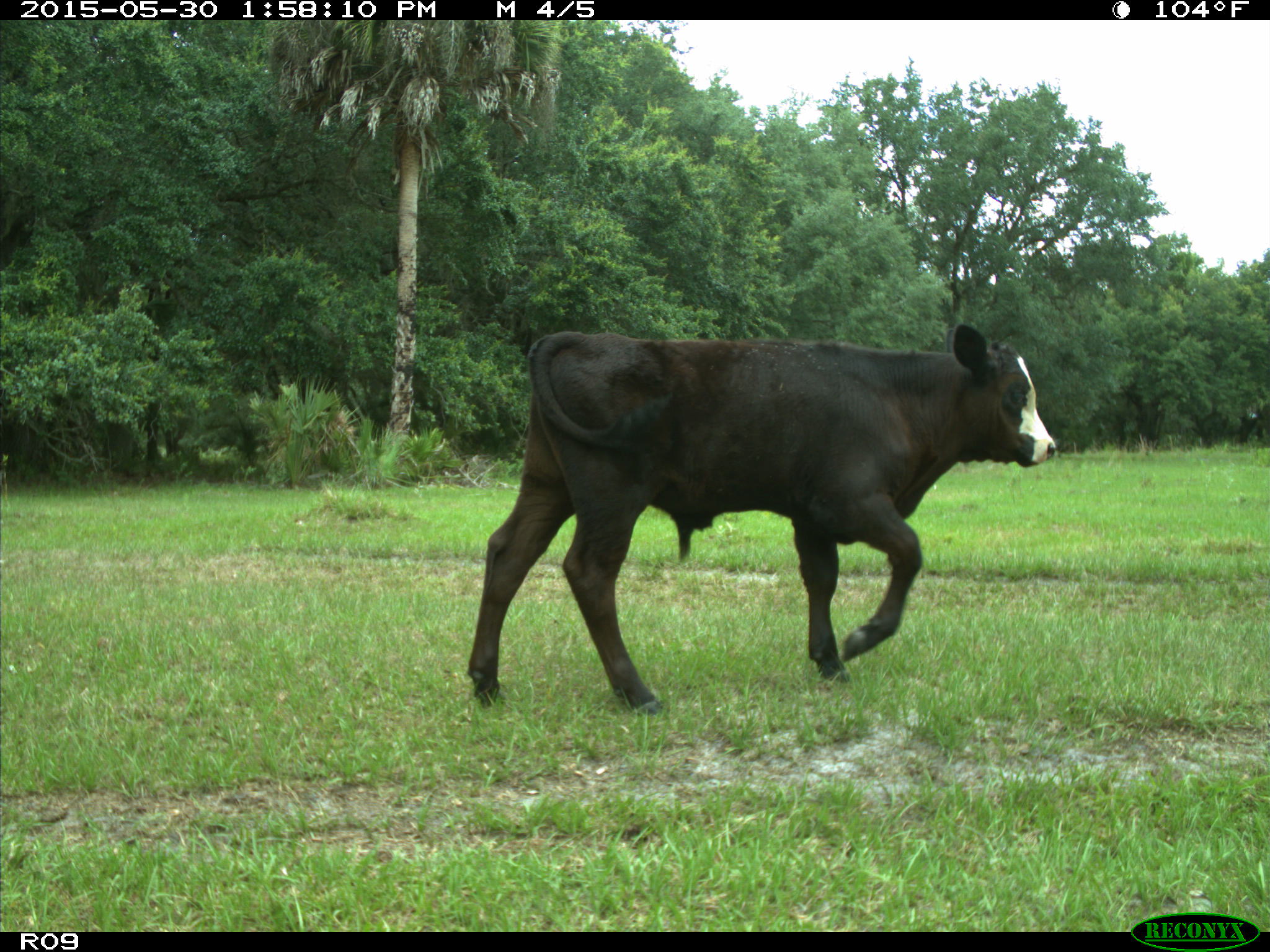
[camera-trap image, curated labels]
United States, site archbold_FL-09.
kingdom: Animalia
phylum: Chordata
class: Mammalia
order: Artiodactyla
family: Bovidae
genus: Bos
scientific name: Bos taurus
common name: domestic cow